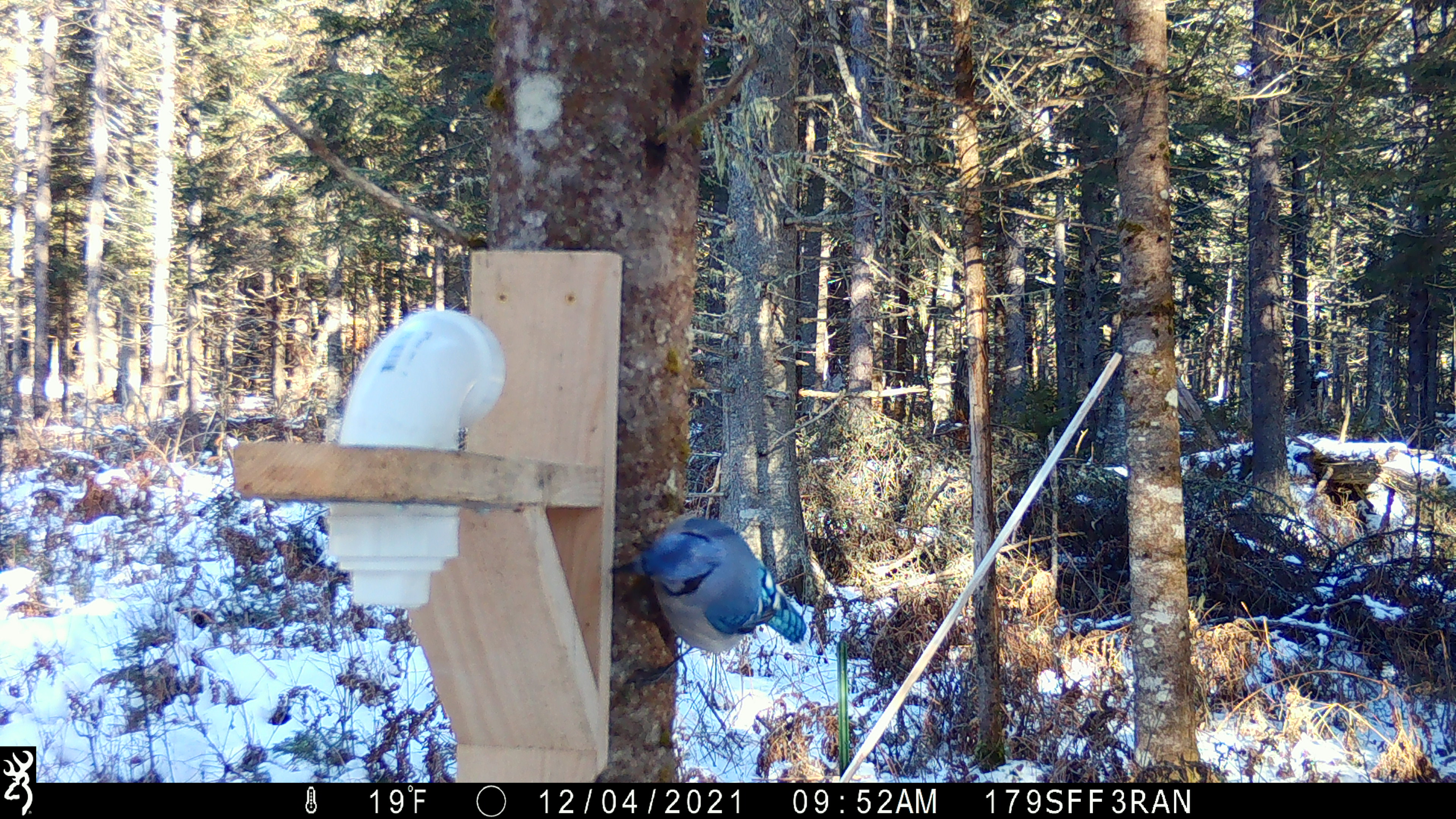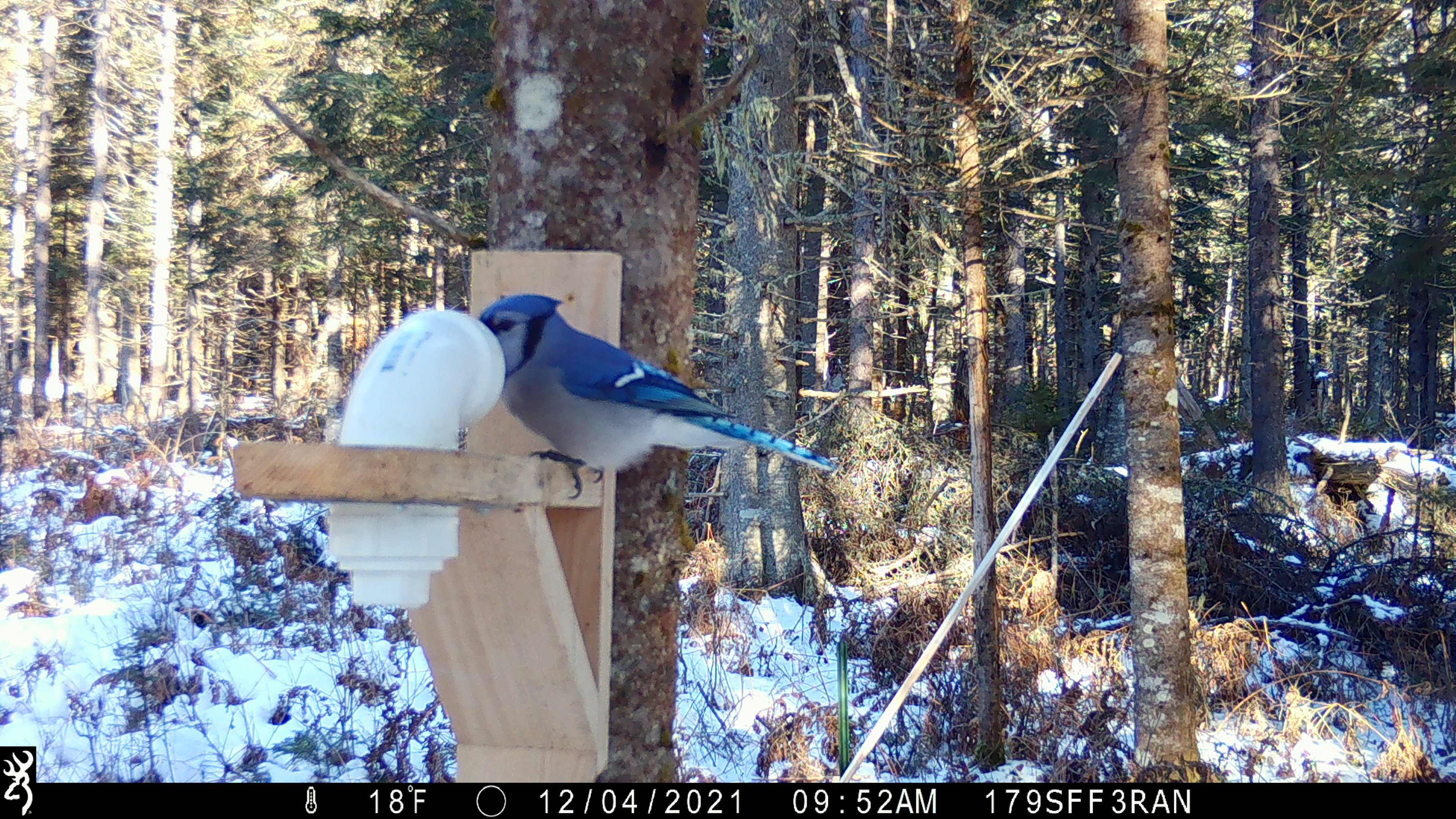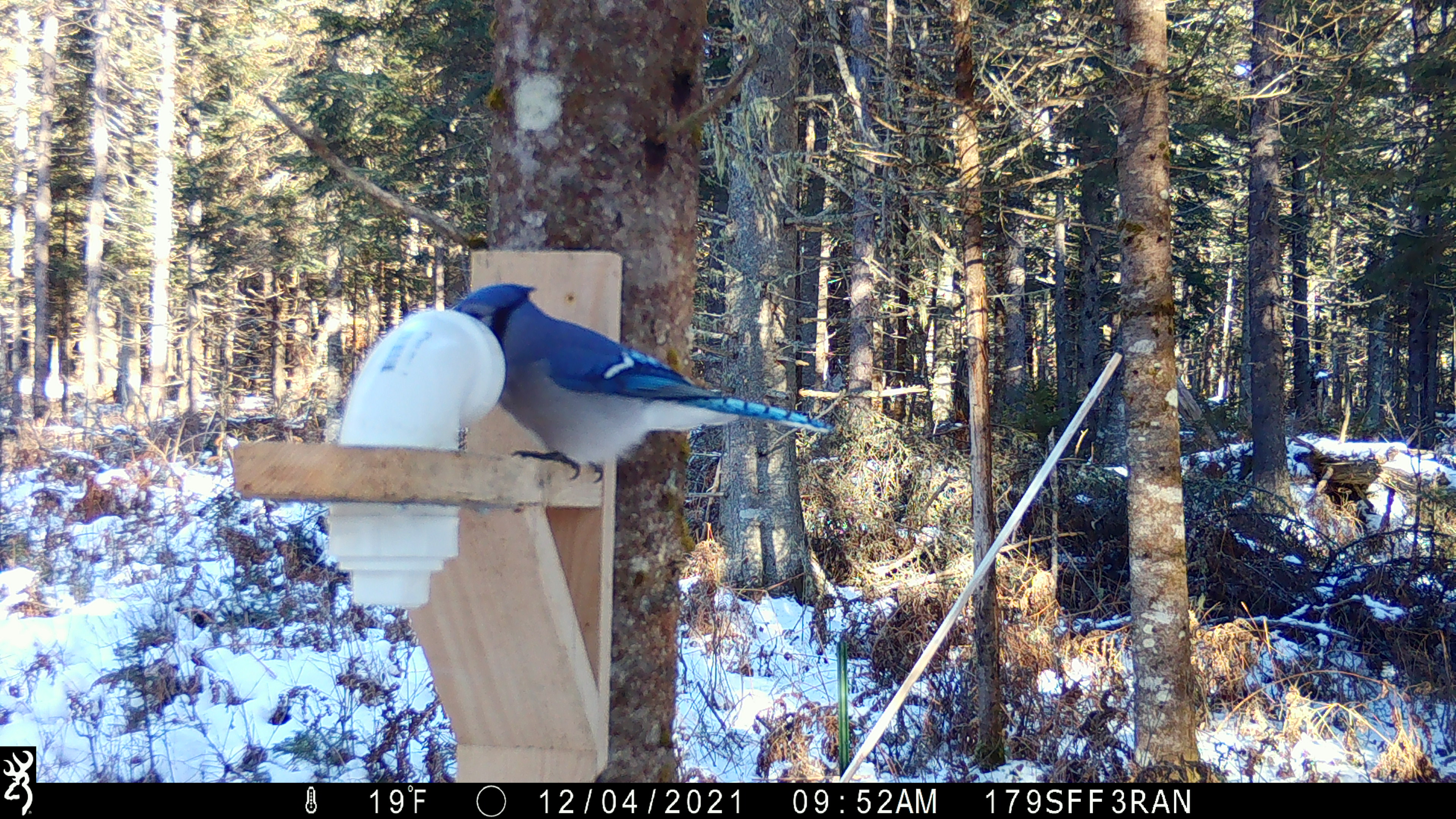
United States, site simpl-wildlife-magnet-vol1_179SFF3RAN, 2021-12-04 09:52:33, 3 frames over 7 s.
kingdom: Animalia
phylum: Chordata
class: Aves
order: Passeriformes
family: Corvidae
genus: Cyanocitta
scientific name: Cyanocitta cristata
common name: blue jay